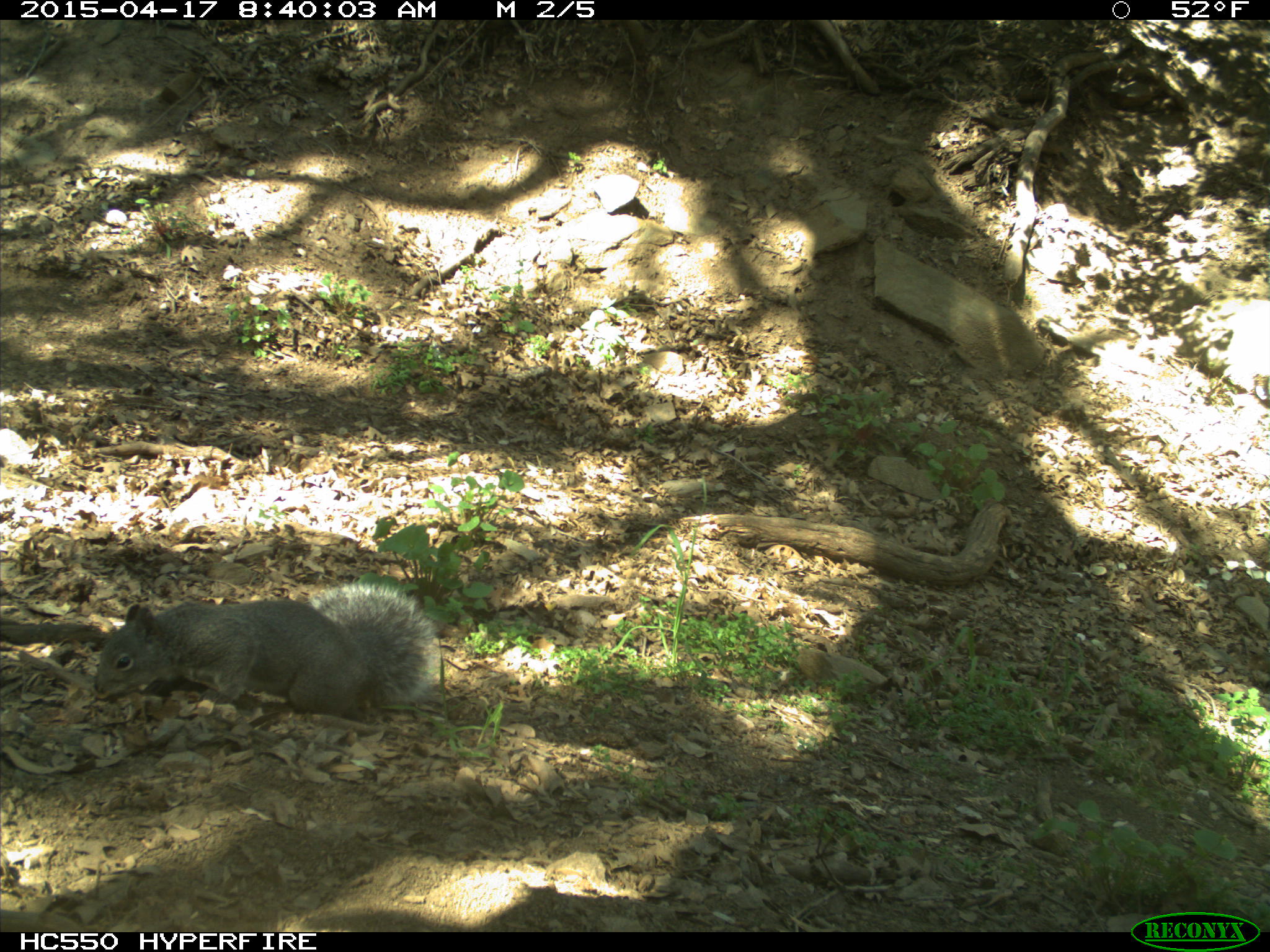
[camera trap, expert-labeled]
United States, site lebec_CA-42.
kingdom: Animalia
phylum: Chordata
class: Mammalia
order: Rodentia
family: Sciuridae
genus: Sciurus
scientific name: Sciurus carolinensis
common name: eastern gray squirrel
Sciurus carolinensis (eastern gray squirrel).